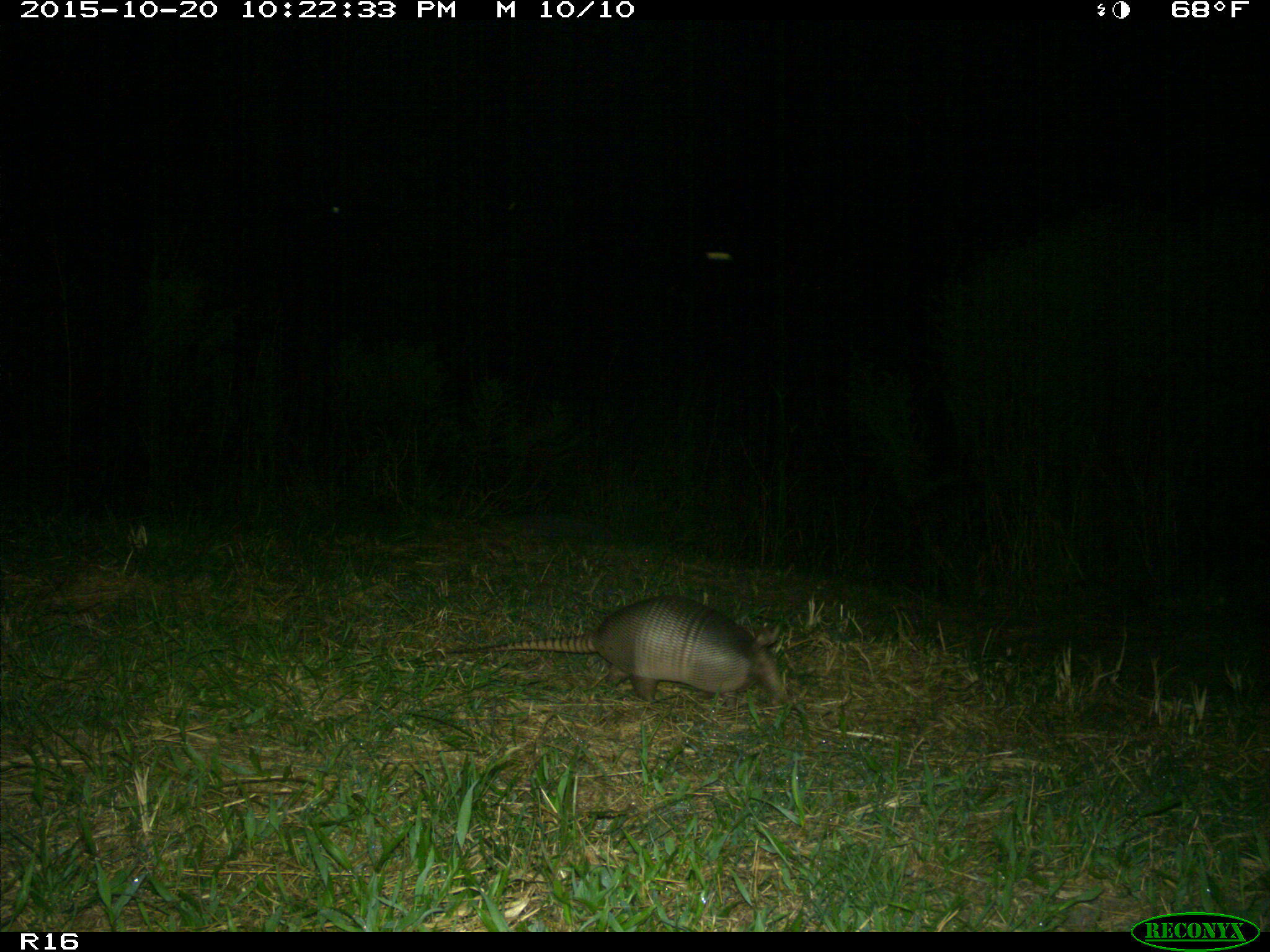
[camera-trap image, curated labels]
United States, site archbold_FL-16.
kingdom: Animalia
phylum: Chordata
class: Mammalia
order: Cingulata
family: Dasypodidae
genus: Dasypus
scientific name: Dasypus novemcinctus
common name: nine-banded armadillo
Dasypus novemcinctus (nine-banded armadillo).